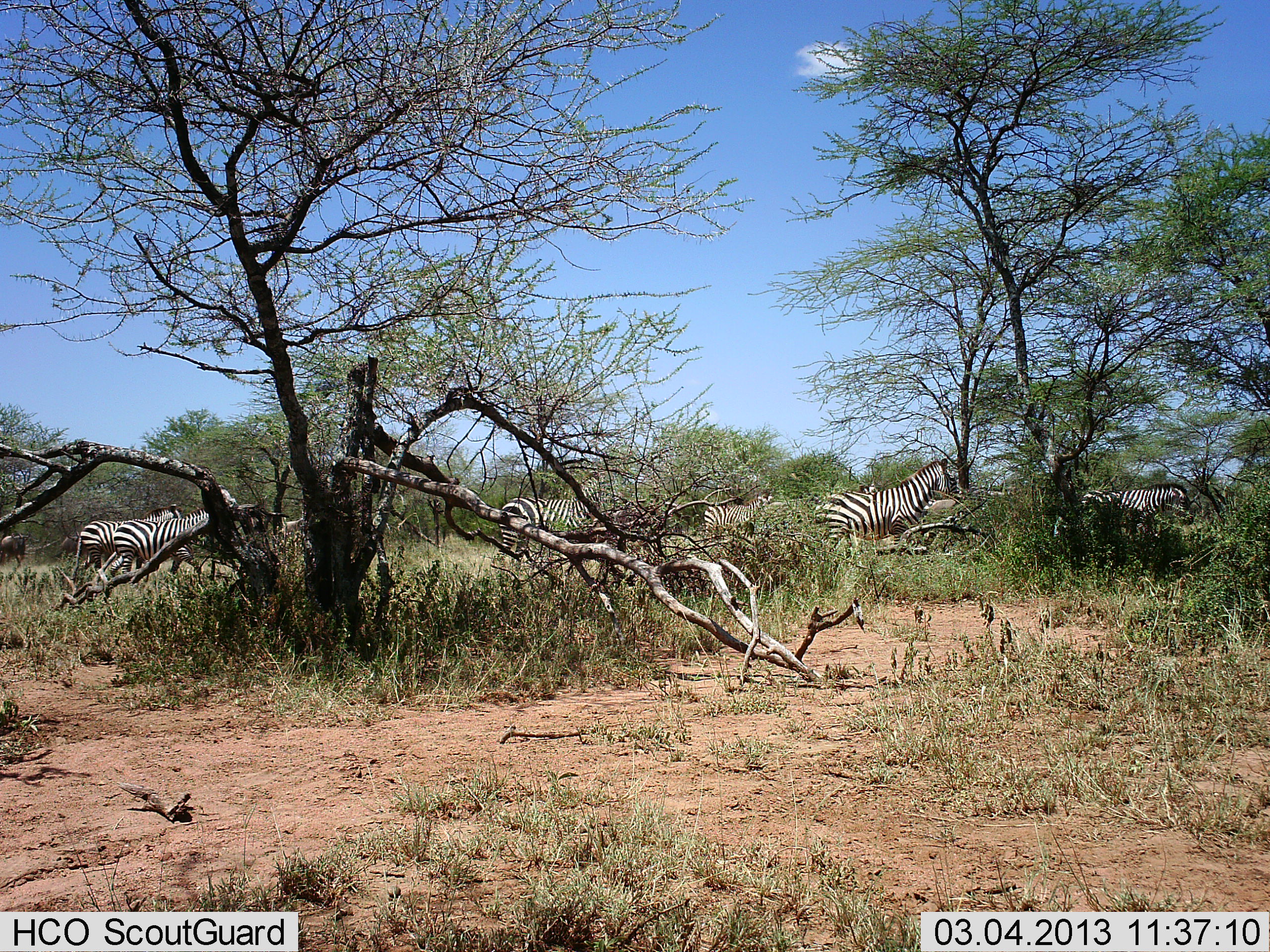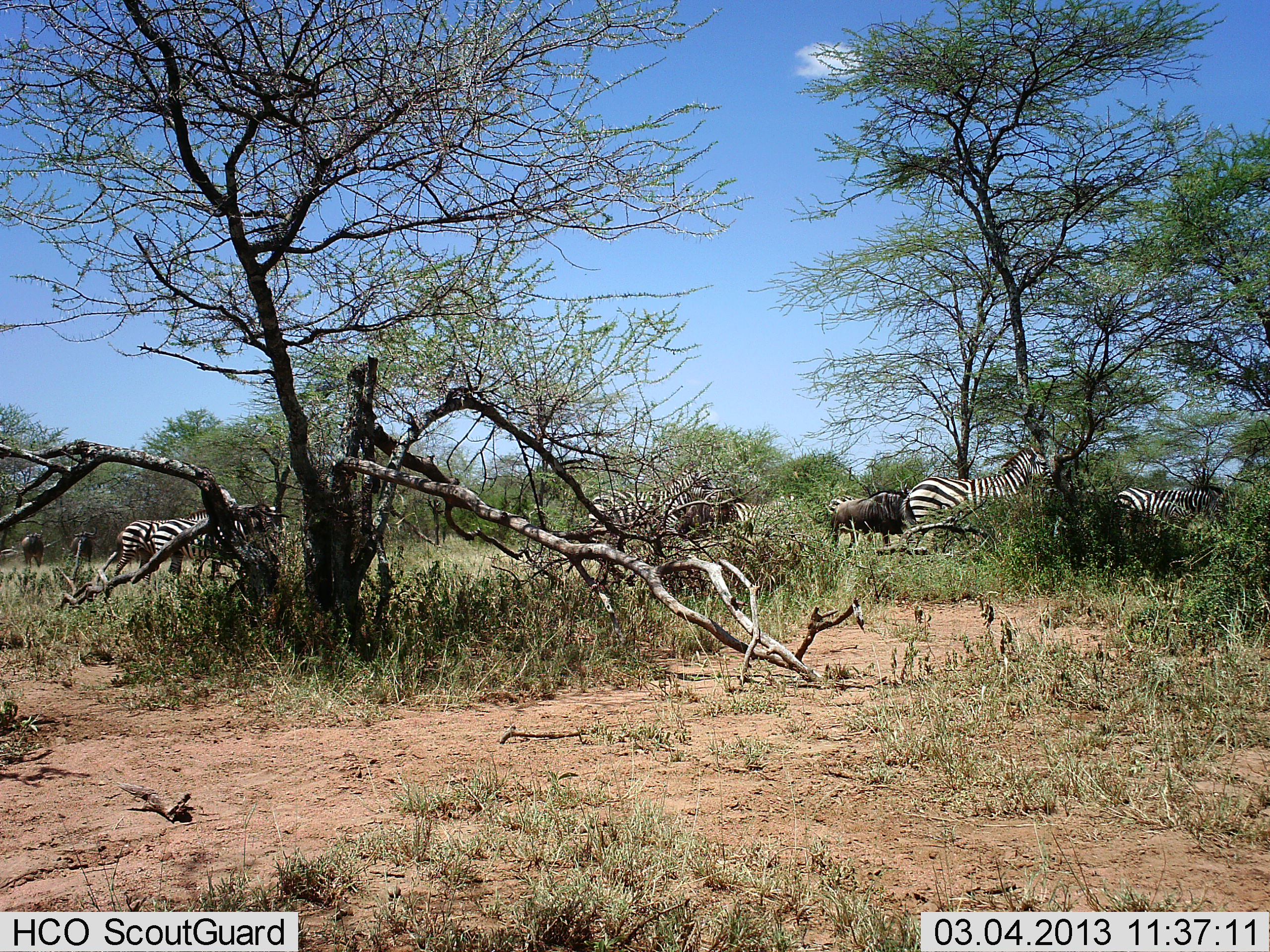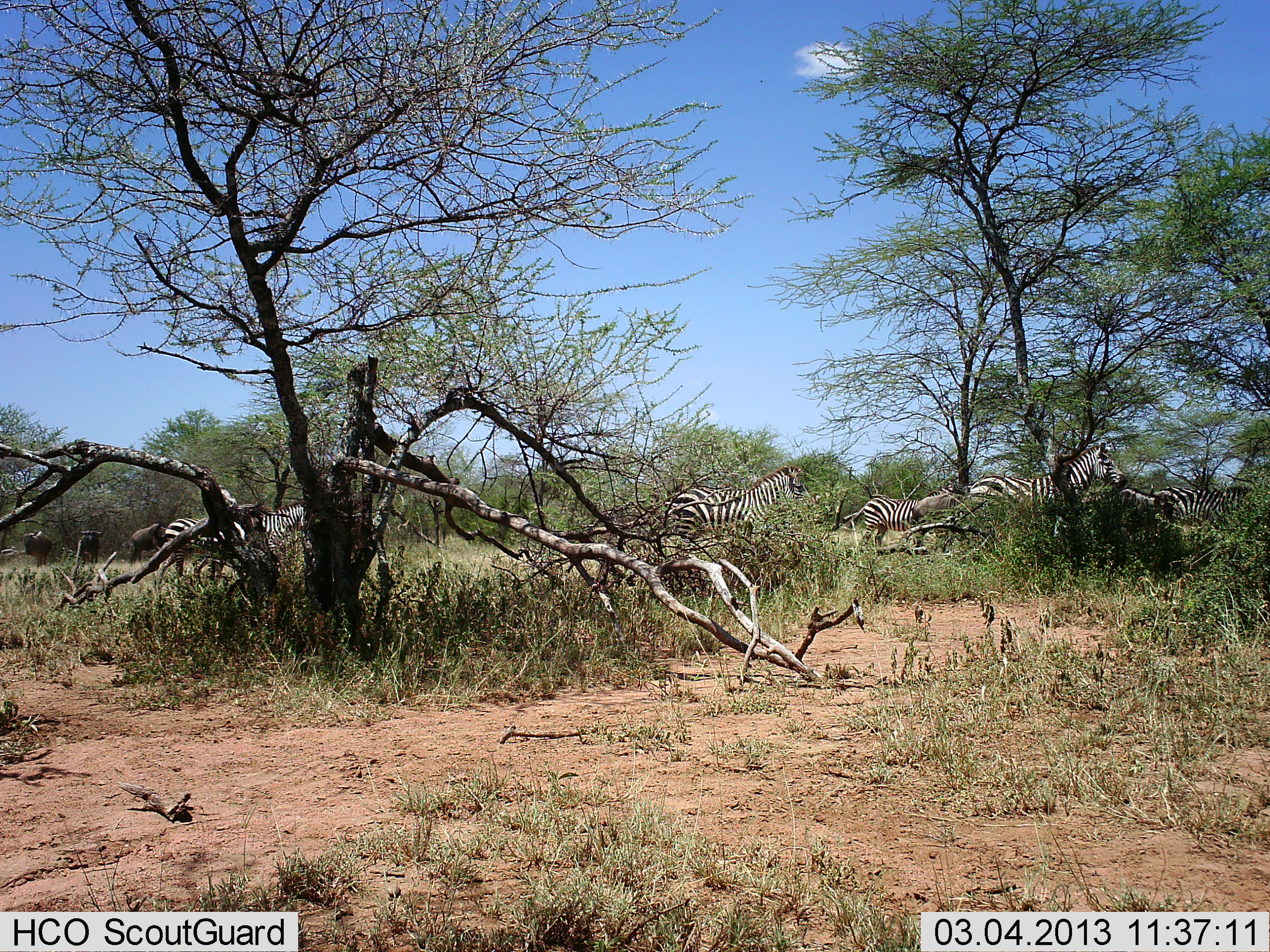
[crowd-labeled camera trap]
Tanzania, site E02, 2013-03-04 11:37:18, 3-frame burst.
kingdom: Animalia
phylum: Chordata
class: Mammalia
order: Artiodactyla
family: Bovidae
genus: Connochaetes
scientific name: Connochaetes taurinus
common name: blue wildebeest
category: wildebeest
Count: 4.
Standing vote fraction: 24%.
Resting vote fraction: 0%.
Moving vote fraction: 76%.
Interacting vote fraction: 0%.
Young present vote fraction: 0%.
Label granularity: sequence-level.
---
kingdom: Animalia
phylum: Chordata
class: Mammalia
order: Perissodactyla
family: Equidae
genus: Equus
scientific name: Equus quagga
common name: plains zebra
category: zebra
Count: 6.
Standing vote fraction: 26%.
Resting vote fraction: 4%.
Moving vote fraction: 78%.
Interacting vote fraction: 4%.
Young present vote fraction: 0%.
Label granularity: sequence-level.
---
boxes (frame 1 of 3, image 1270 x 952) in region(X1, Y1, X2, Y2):
animal: region(826, 457, 961, 558); region(495, 481, 619, 576); region(1055, 483, 1194, 555); region(80, 504, 185, 574); region(112, 506, 212, 574); region(813, 484, 882, 544); region(703, 490, 770, 545)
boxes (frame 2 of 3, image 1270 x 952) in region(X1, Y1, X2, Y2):
animal: region(901, 443, 1054, 543); region(587, 468, 721, 537); region(114, 517, 219, 582); region(1114, 484, 1227, 541); region(144, 508, 221, 583); region(829, 490, 917, 550); region(114, 528, 149, 567); region(828, 495, 857, 525)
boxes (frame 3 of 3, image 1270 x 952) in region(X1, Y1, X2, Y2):
animal: region(668, 464, 809, 552); region(967, 442, 1129, 514); region(853, 487, 956, 549); region(219, 485, 275, 580); region(238, 501, 312, 561); region(159, 517, 223, 579); region(909, 490, 972, 531)